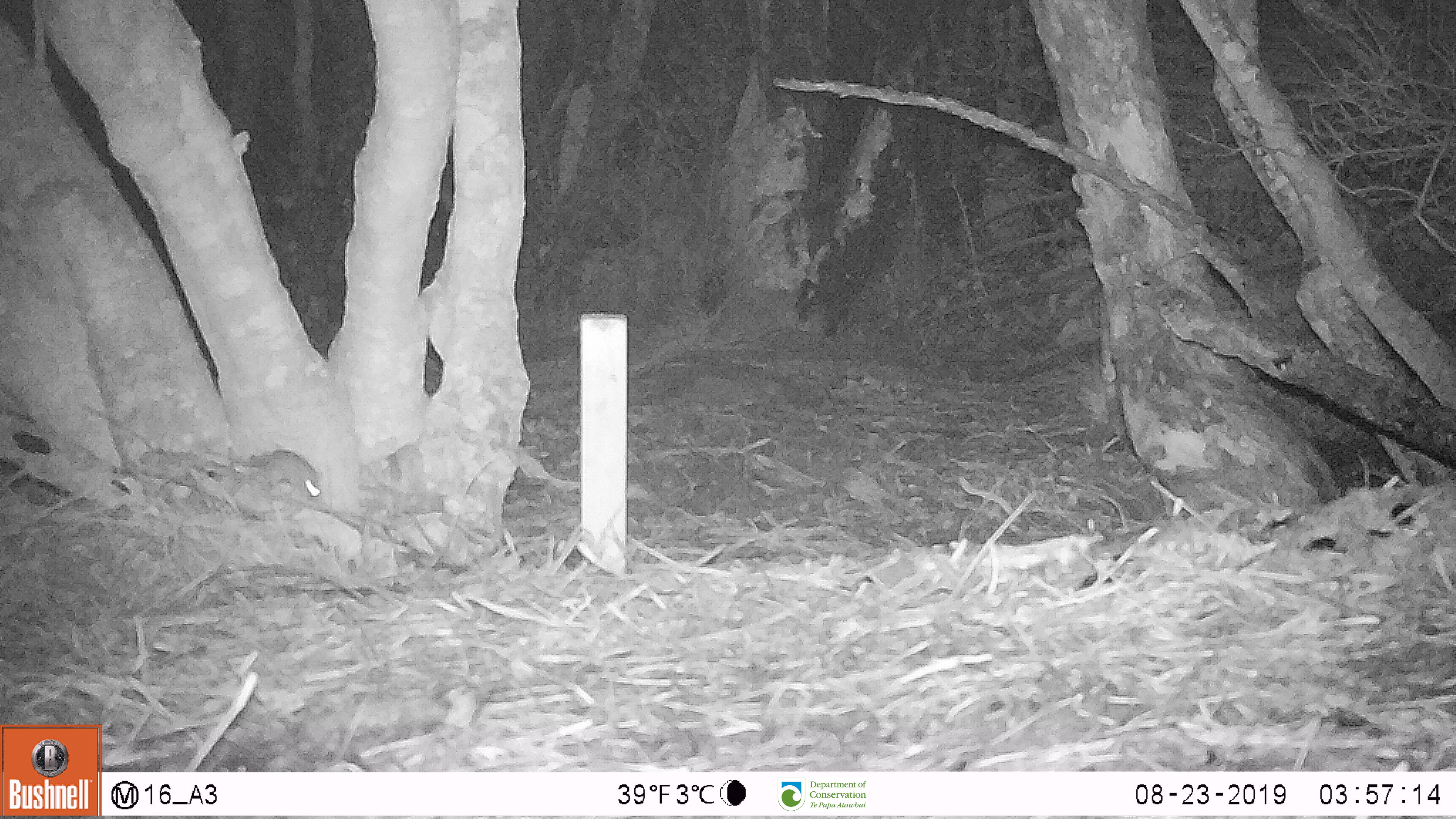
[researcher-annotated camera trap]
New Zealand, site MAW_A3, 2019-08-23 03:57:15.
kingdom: Animalia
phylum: Chordata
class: Mammalia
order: Rodentia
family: Muridae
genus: Mus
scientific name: Mus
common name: mouse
Mouse (Mus).